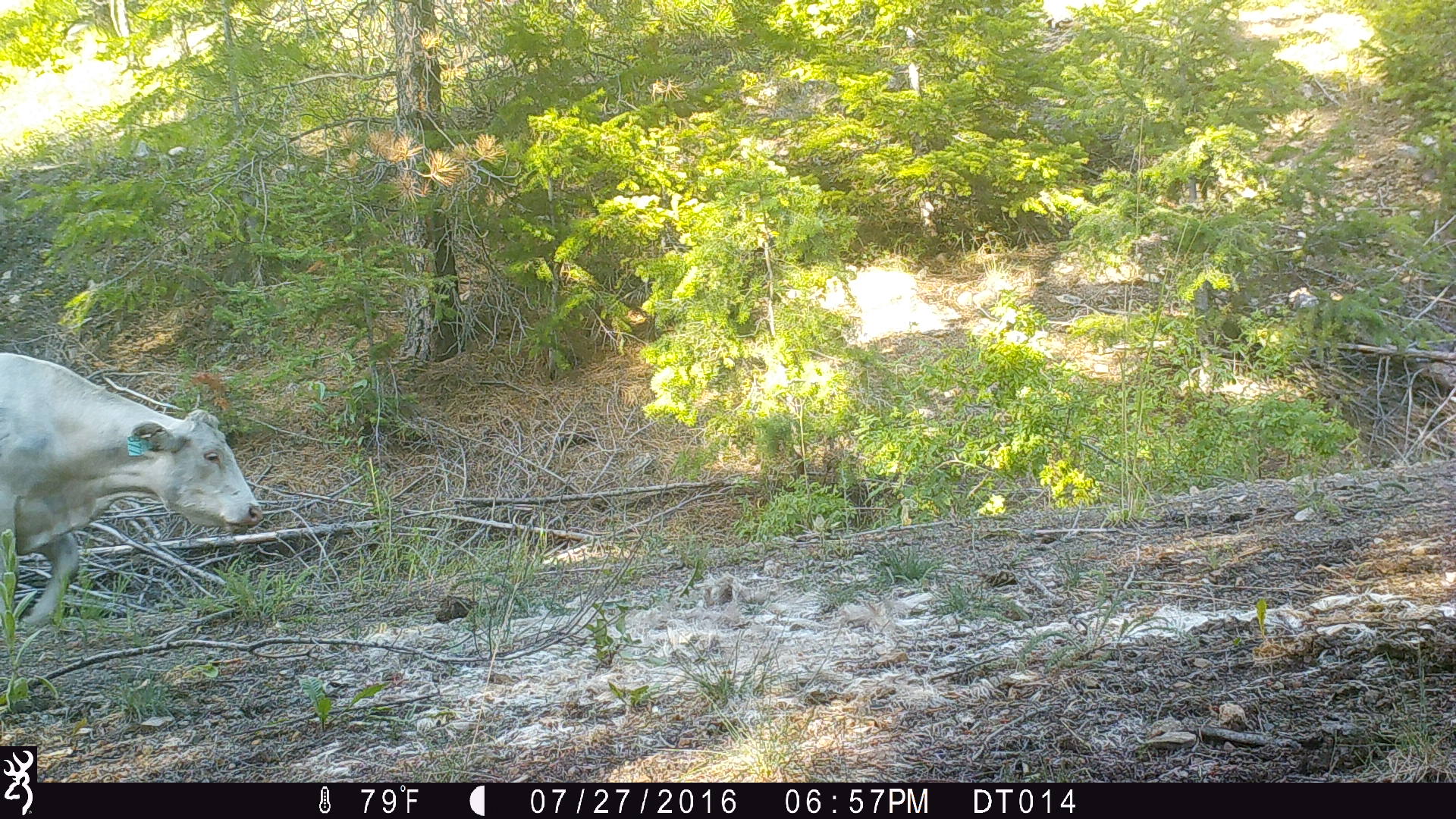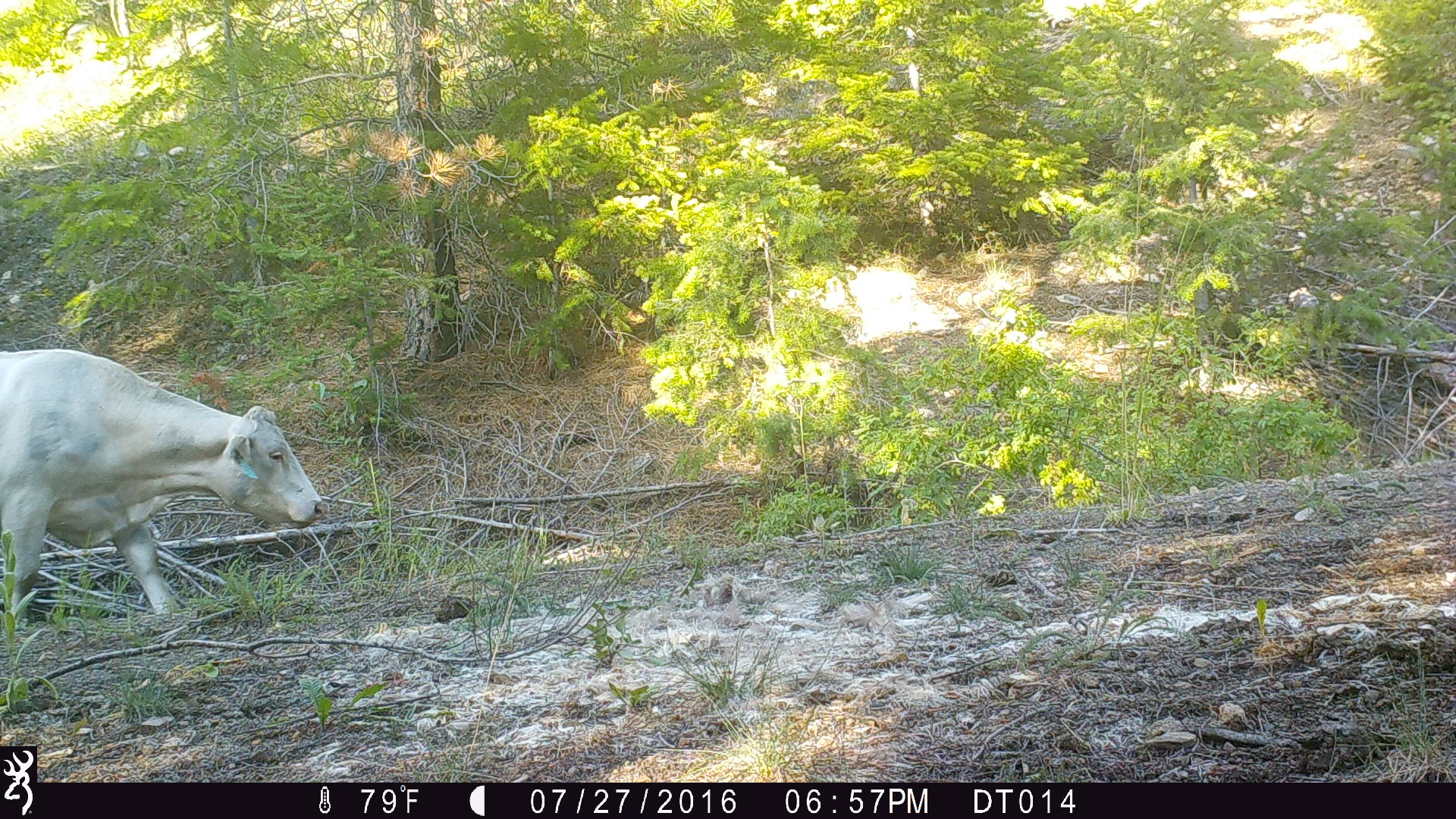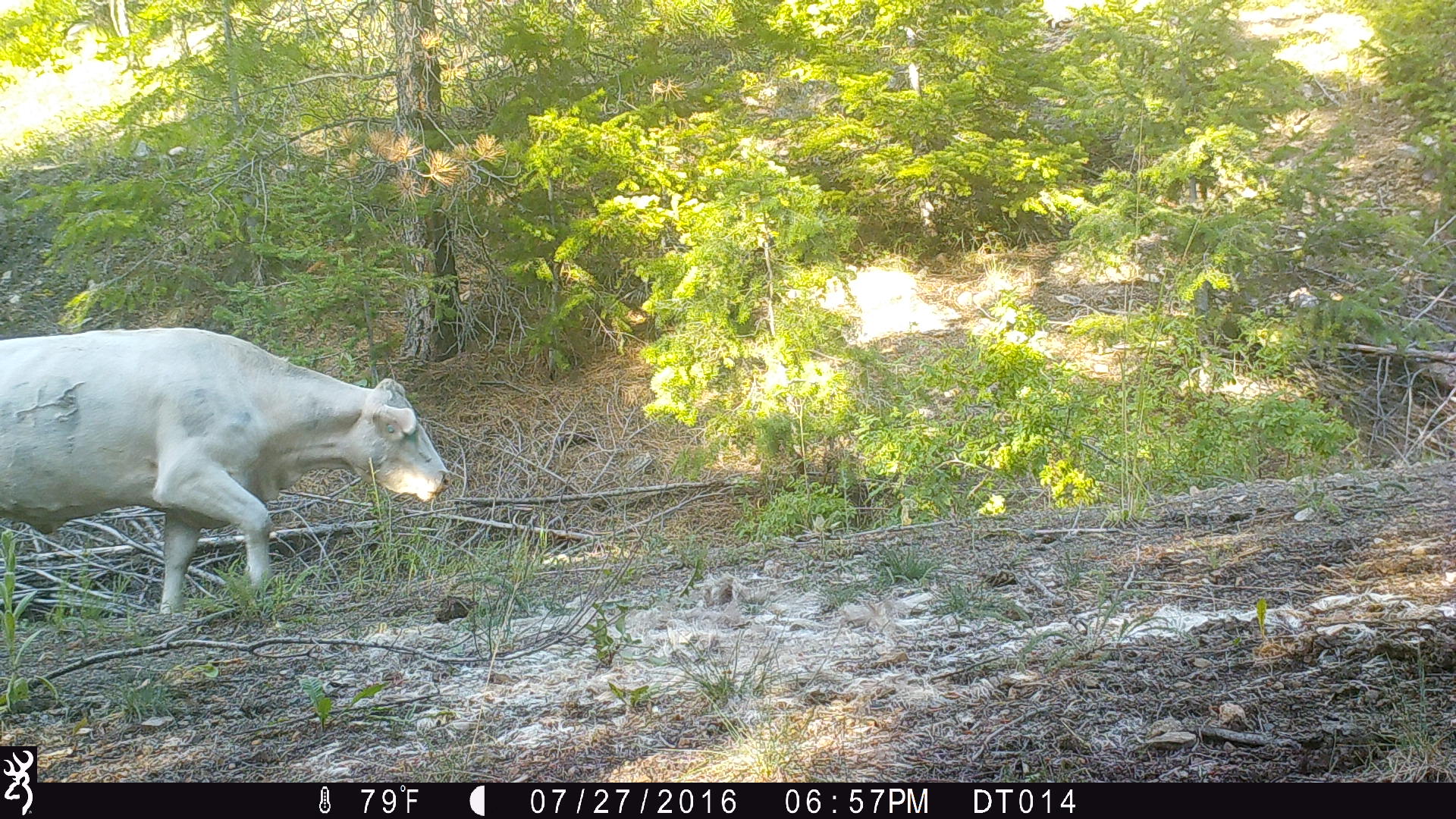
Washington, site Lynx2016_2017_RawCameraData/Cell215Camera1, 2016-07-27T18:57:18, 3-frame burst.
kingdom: Animalia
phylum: Chordata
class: Mammalia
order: Artiodactyla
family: Bovidae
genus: Bos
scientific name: Bos taurus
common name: domestic cattle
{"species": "domestic cattle (Bos taurus)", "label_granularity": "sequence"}